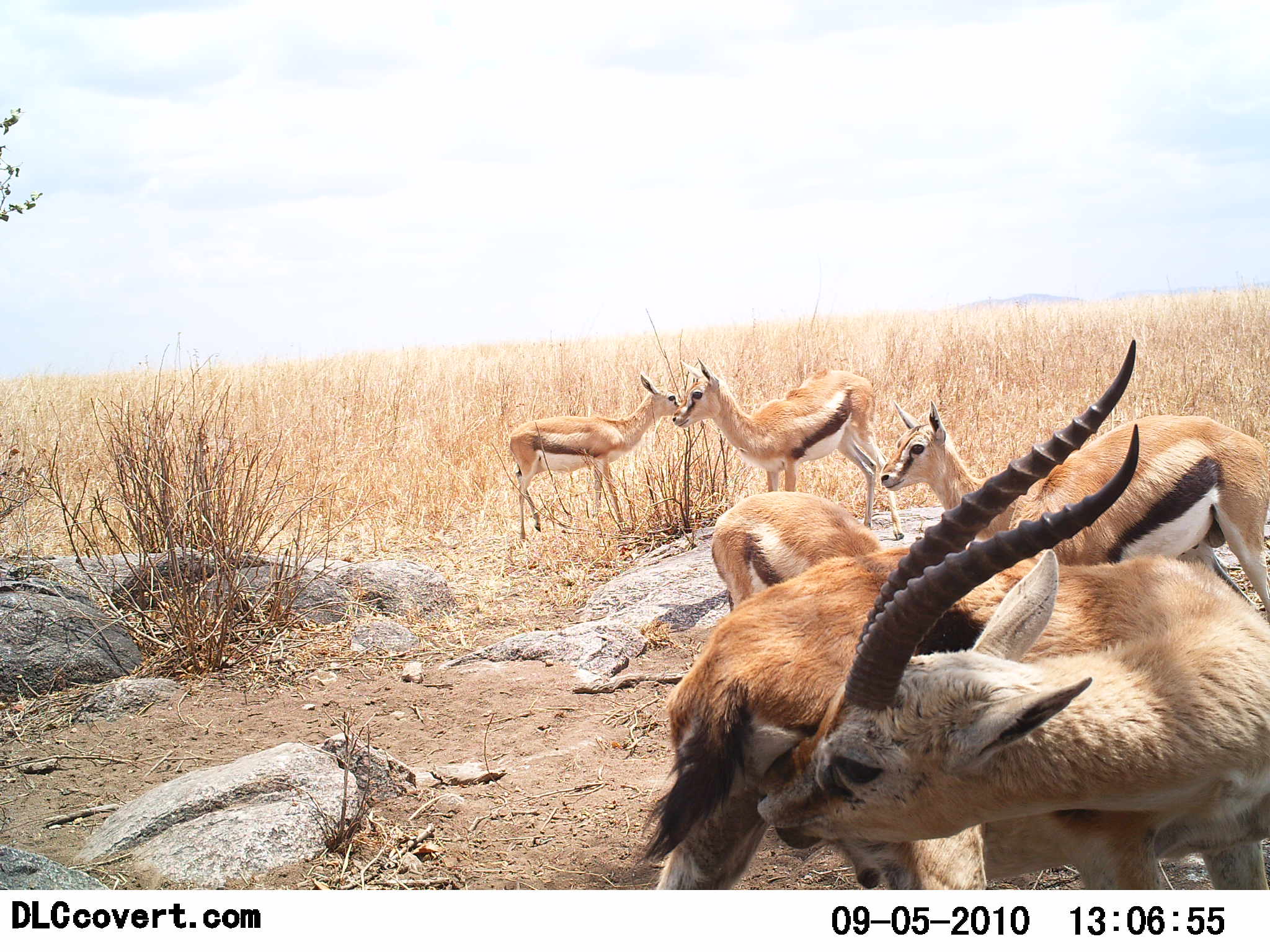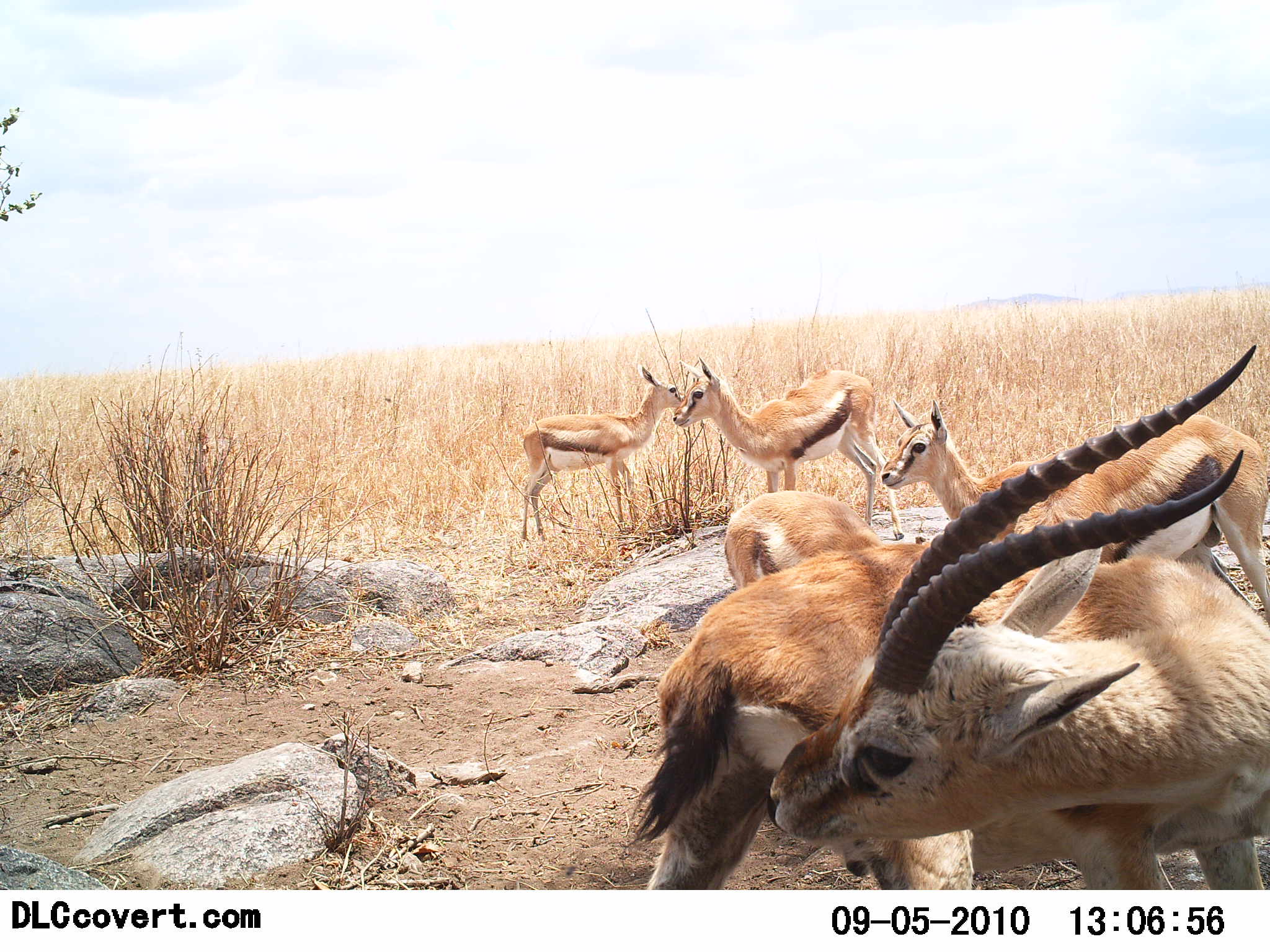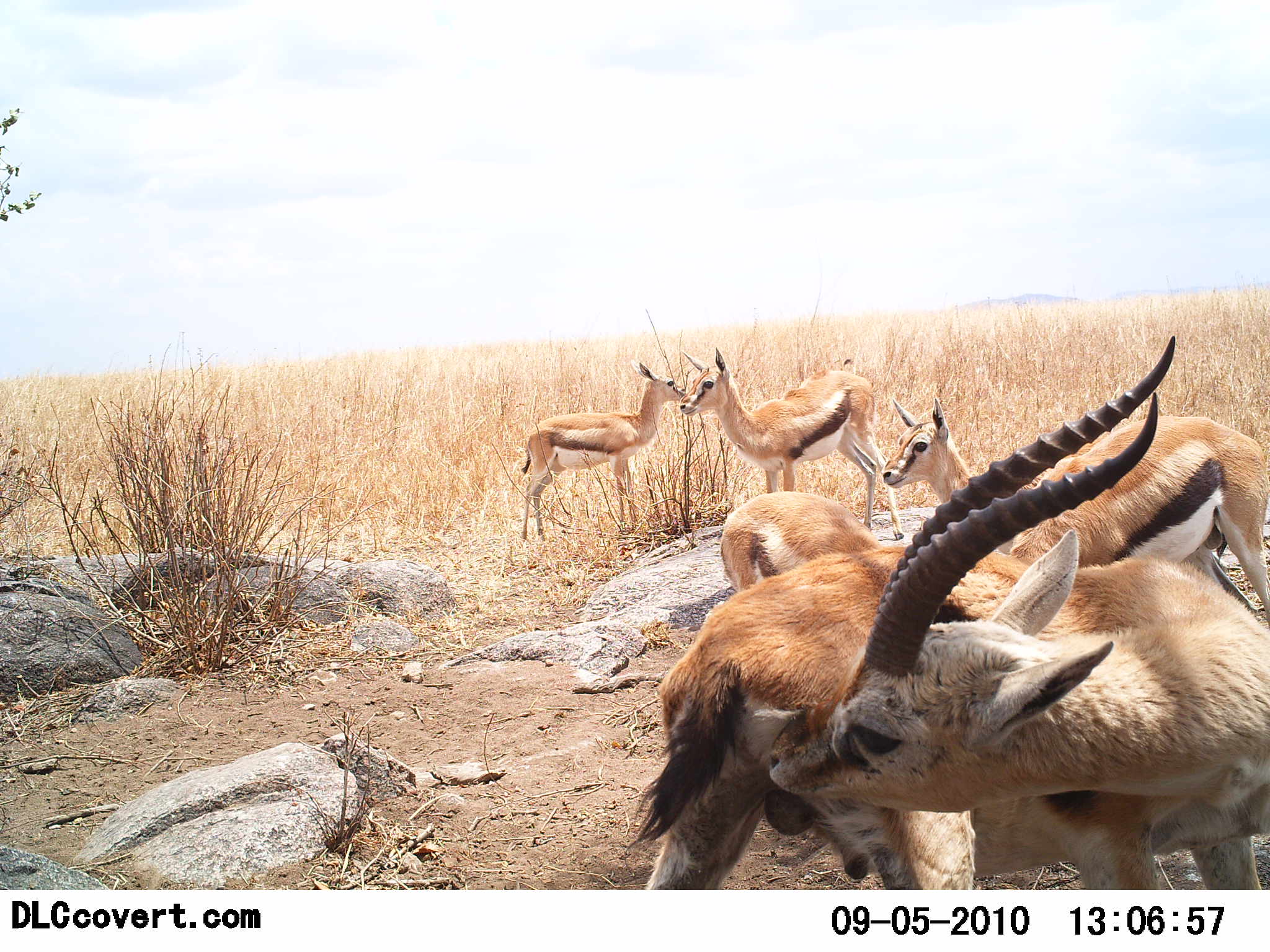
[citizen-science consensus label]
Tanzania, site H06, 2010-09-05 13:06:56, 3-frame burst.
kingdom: Animalia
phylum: Chordata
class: Mammalia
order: Artiodactyla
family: Bovidae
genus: Eudorcas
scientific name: Eudorcas thomsonii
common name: thomson's gazelle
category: gazellethomsons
Gazellethomsons (thomson's gazelle) (Eudorcas thomsonii), count 5. Behavior (volunteer vote fractions): standing 88%, resting 6%, moving 6%, interacting 50%. Young present (vote fraction): 25%. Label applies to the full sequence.